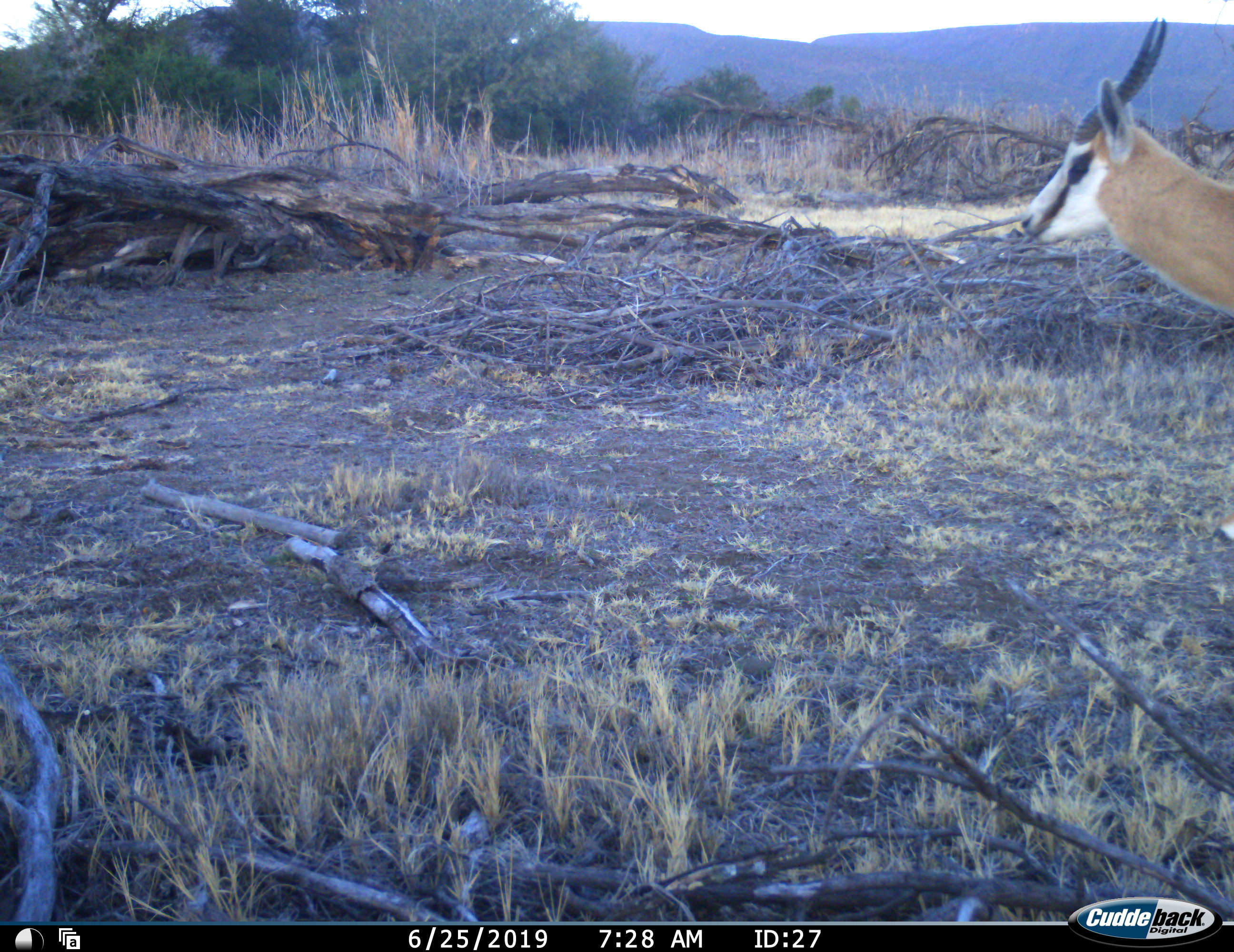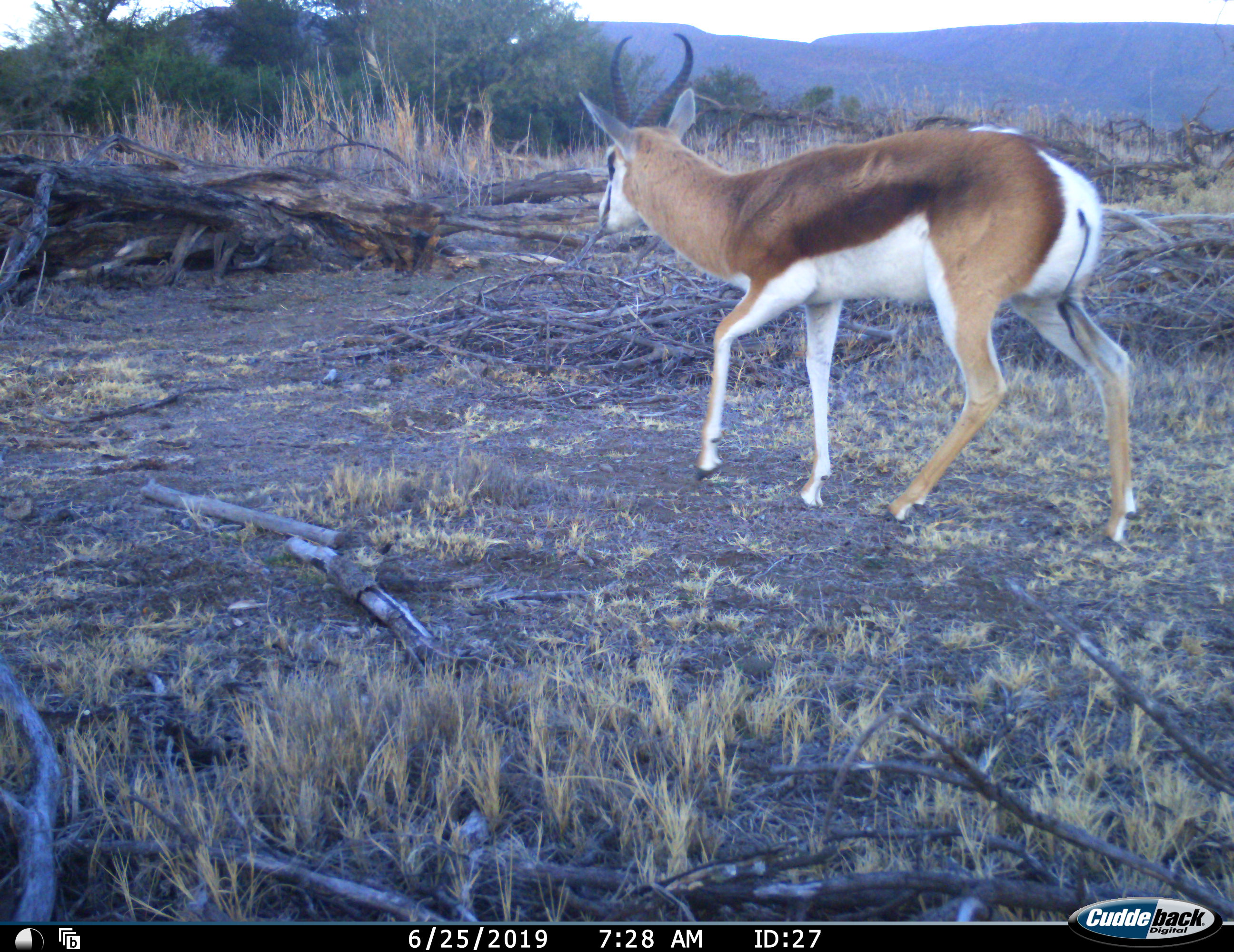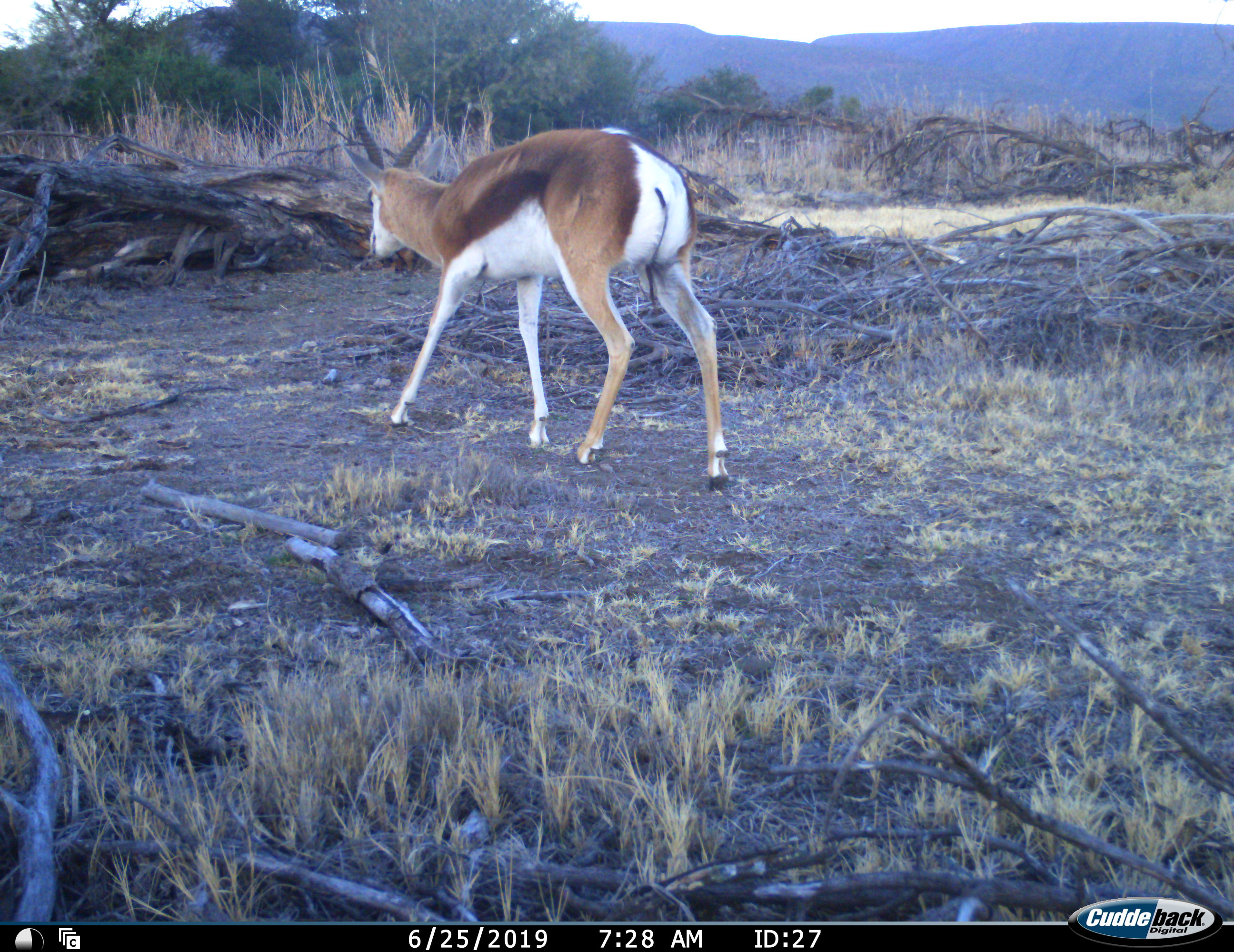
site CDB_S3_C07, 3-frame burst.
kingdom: Animalia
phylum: Chordata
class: Mammalia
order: Artiodactyla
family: Bovidae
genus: Antidorcas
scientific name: Antidorcas marsupialis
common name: springbok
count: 1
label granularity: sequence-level